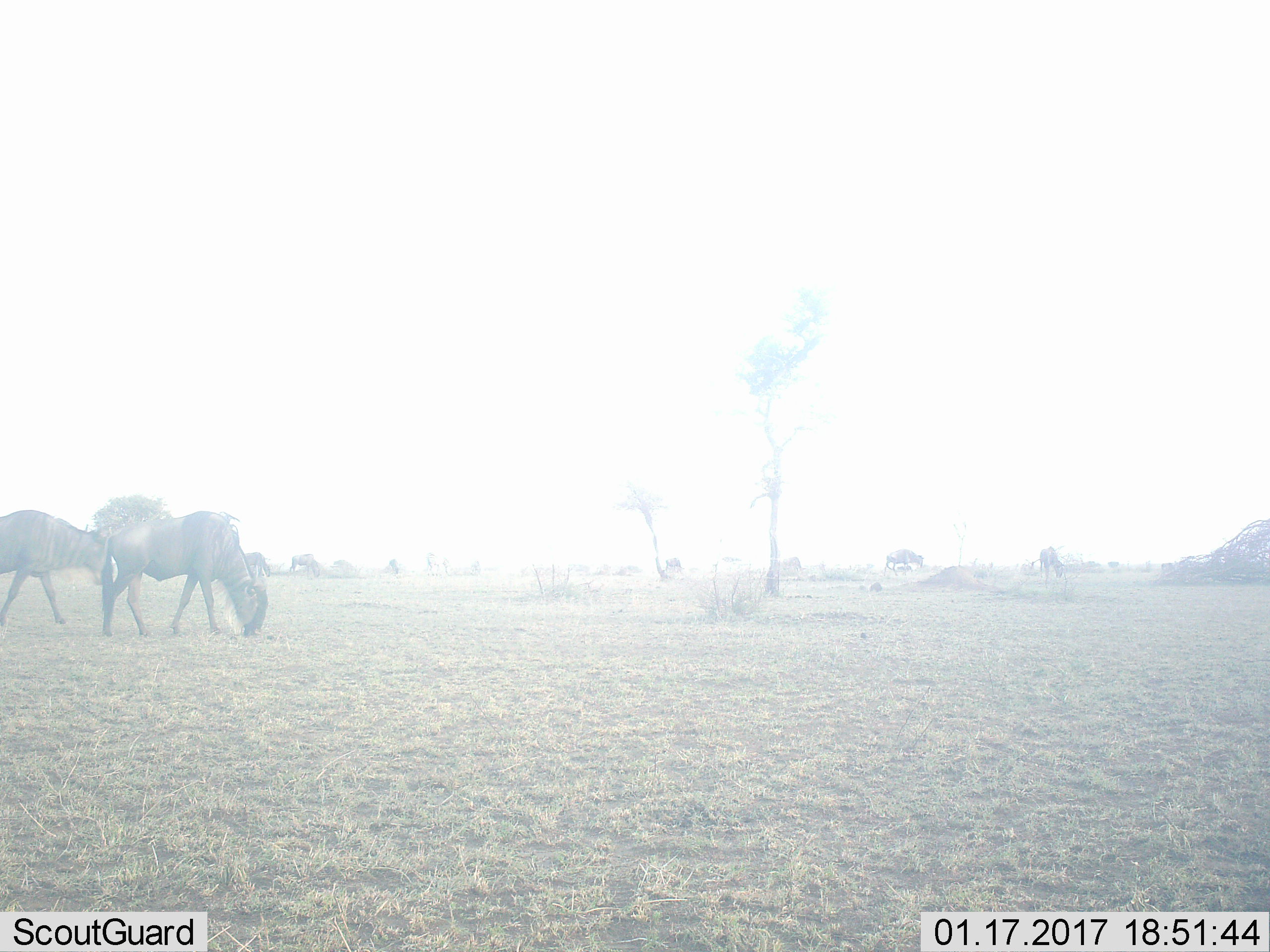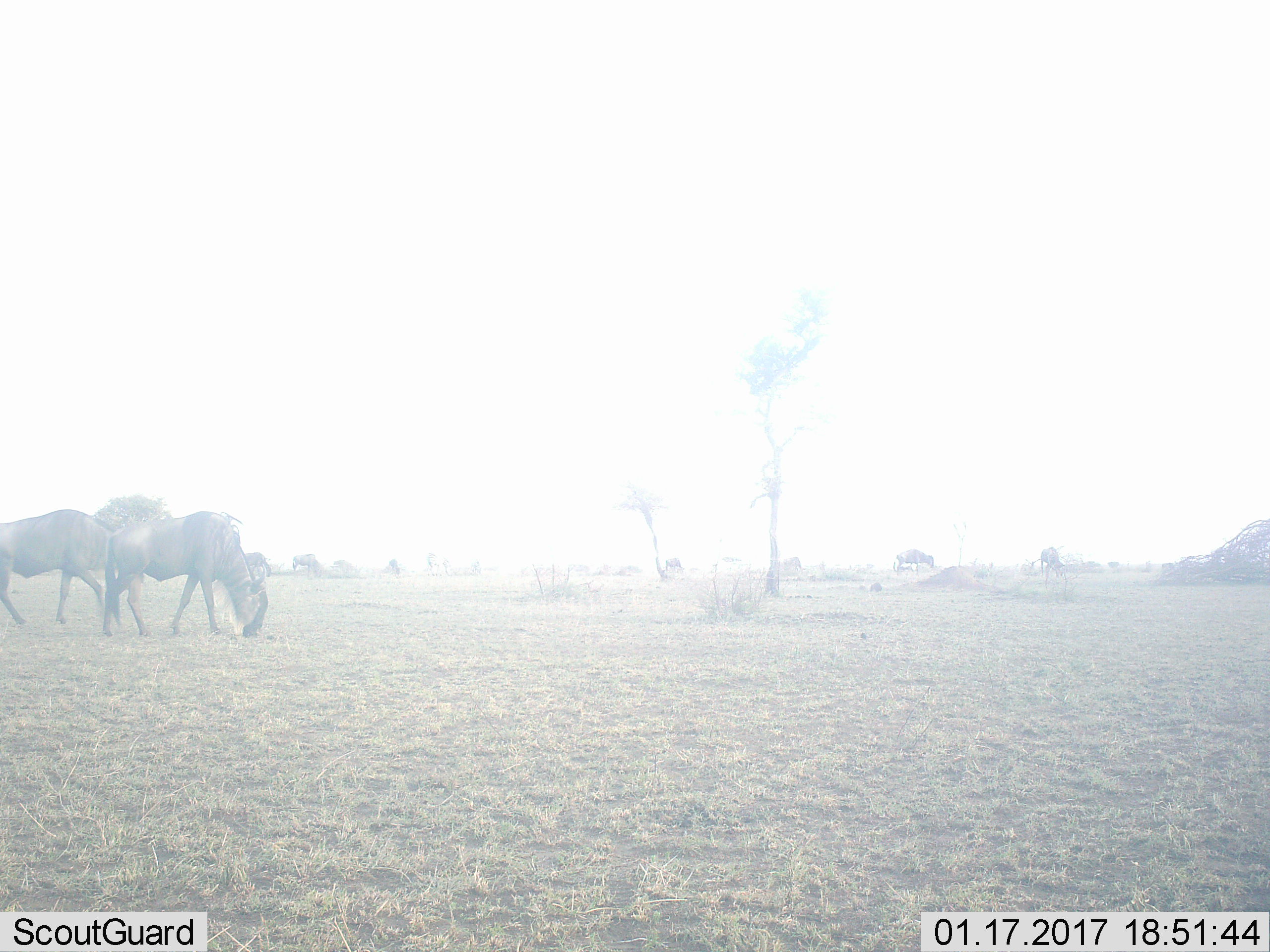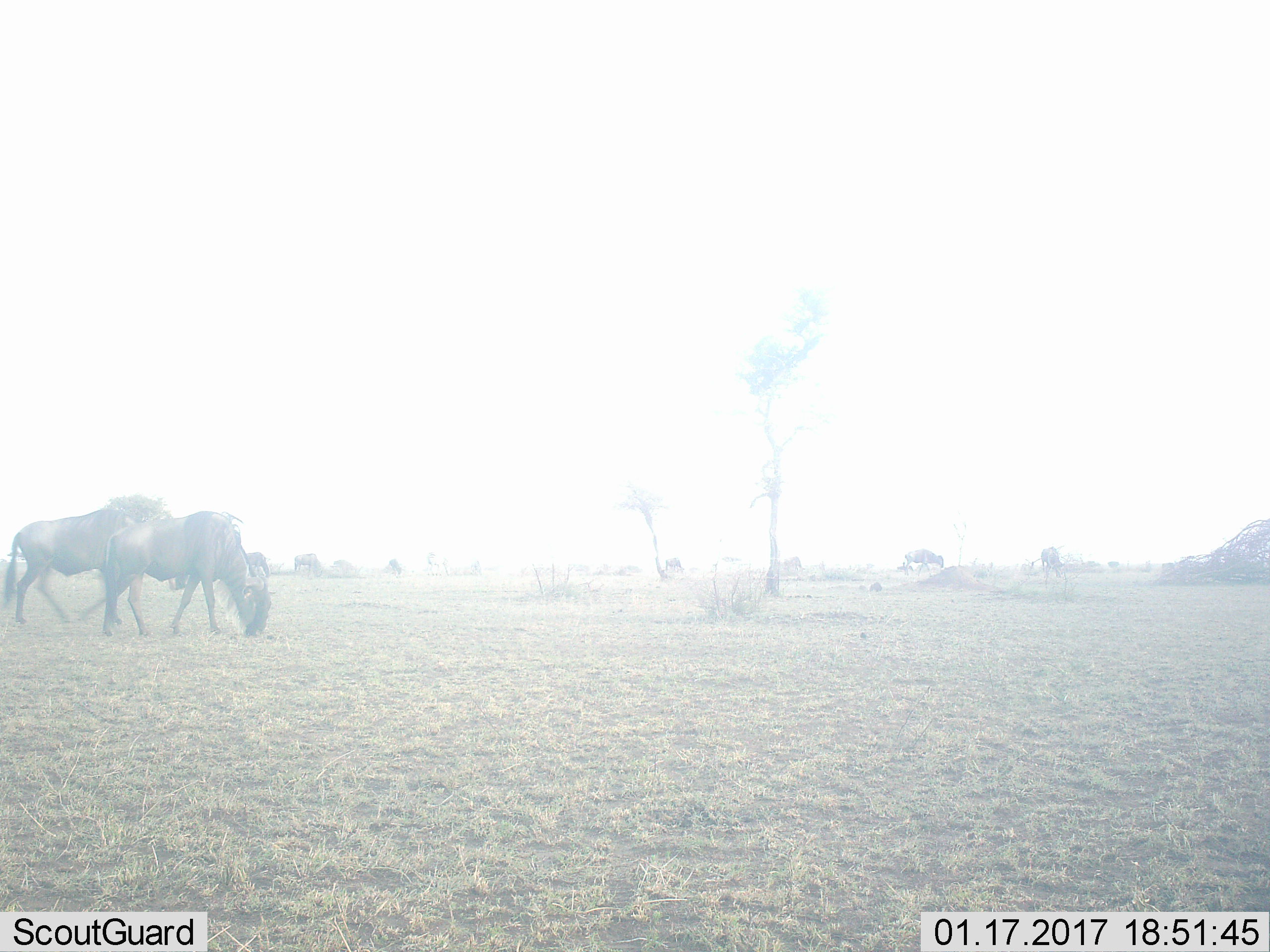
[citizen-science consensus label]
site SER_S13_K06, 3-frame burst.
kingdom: Animalia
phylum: Chordata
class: Mammalia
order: Artiodactyla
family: Bovidae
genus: Connochaetes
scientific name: Connochaetes taurinus taurinus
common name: blue wildebeest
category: wildebeestblue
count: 7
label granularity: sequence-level